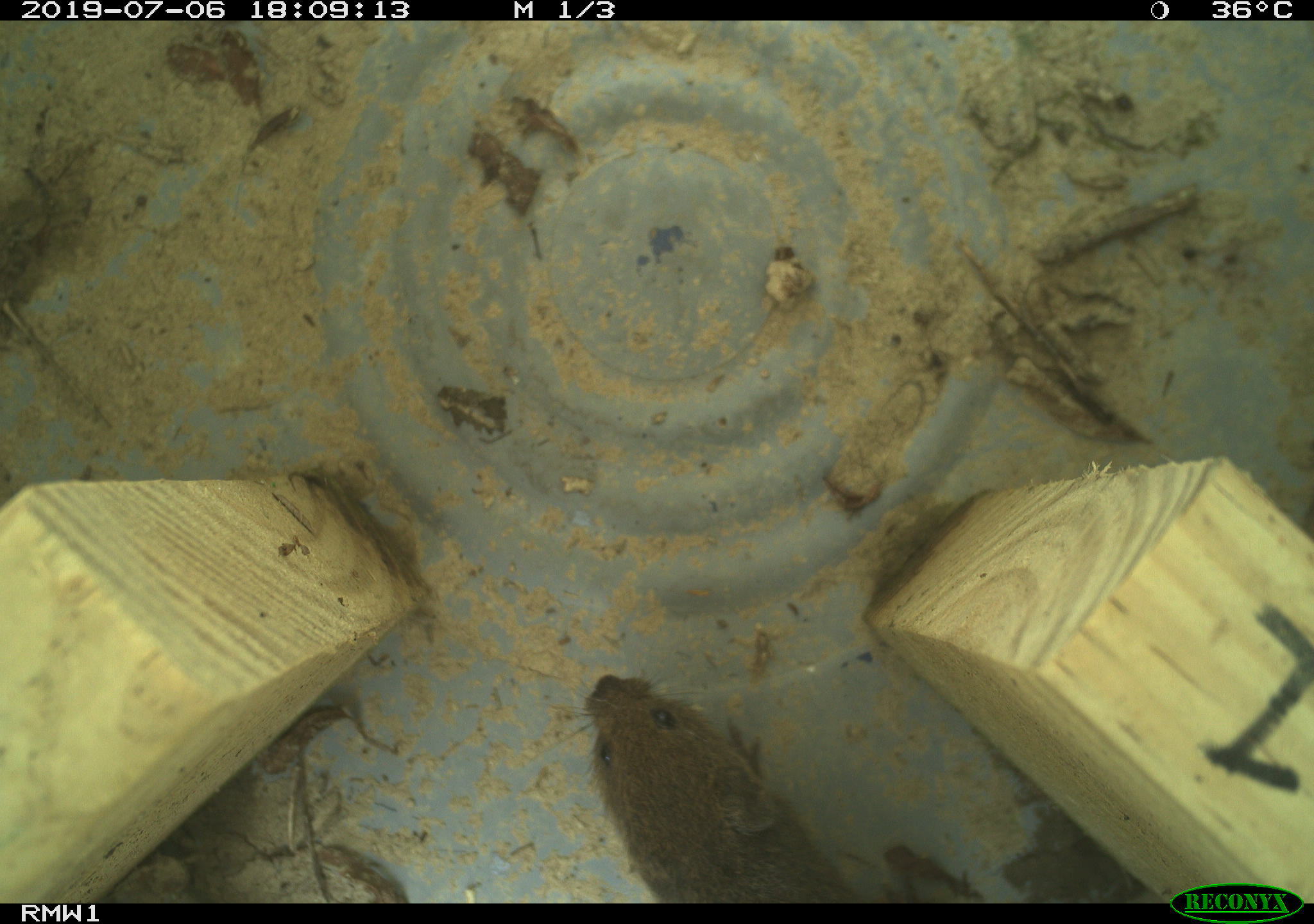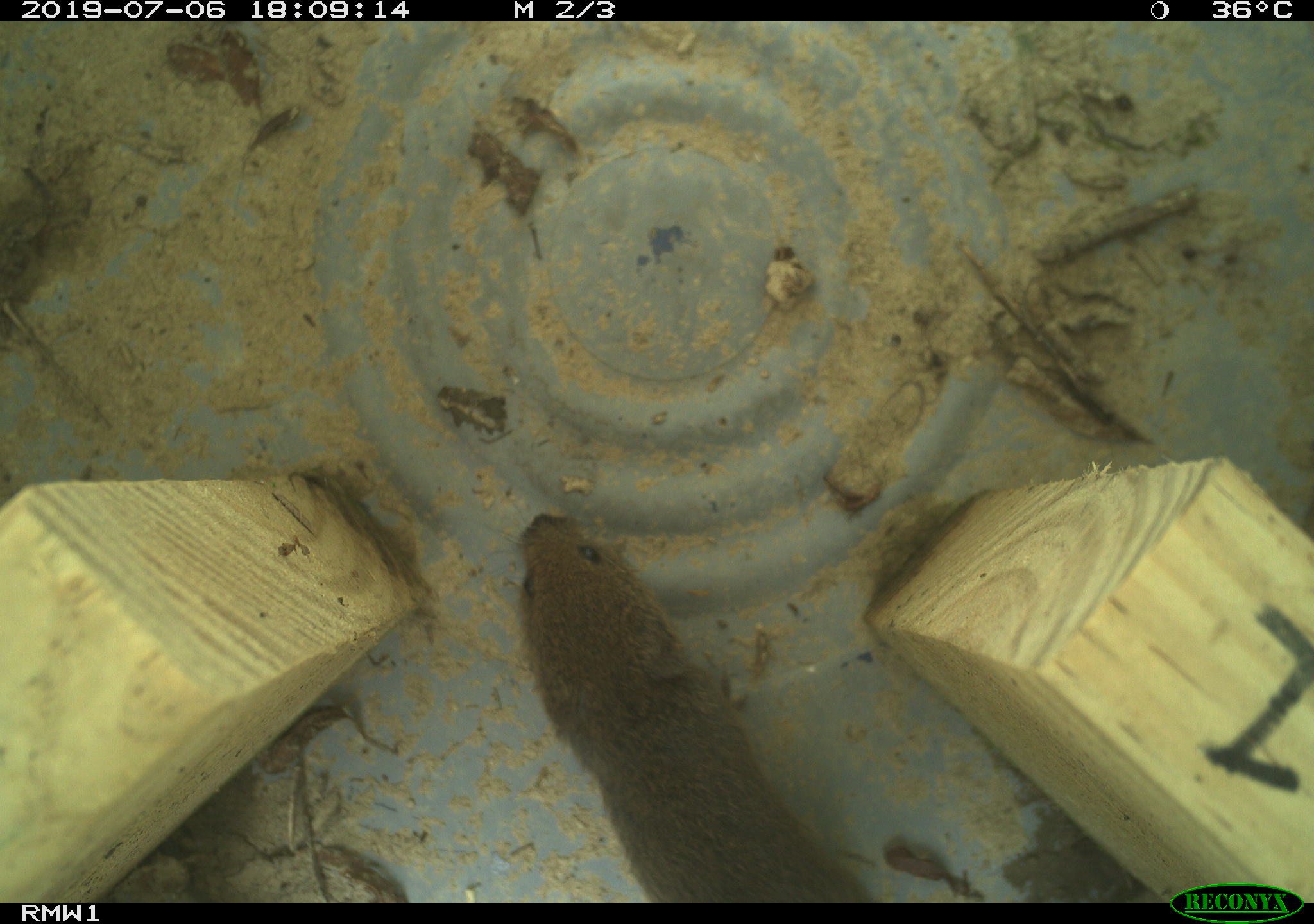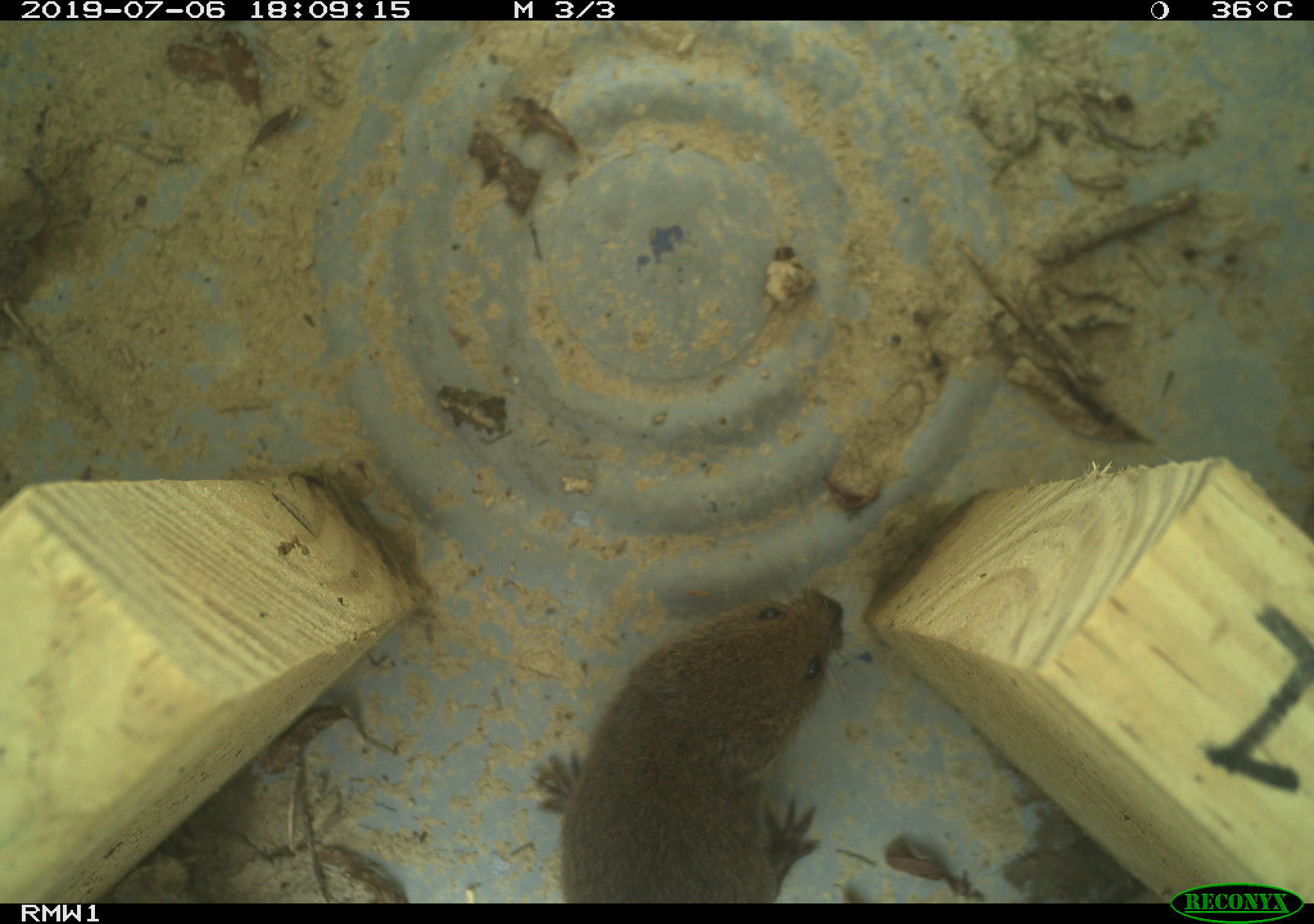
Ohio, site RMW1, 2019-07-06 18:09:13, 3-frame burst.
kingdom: Animalia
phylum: Chordata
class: Mammalia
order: Rodentia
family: Cricetidae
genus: Microtus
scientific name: Microtus pennsylvanicus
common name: meadow vole